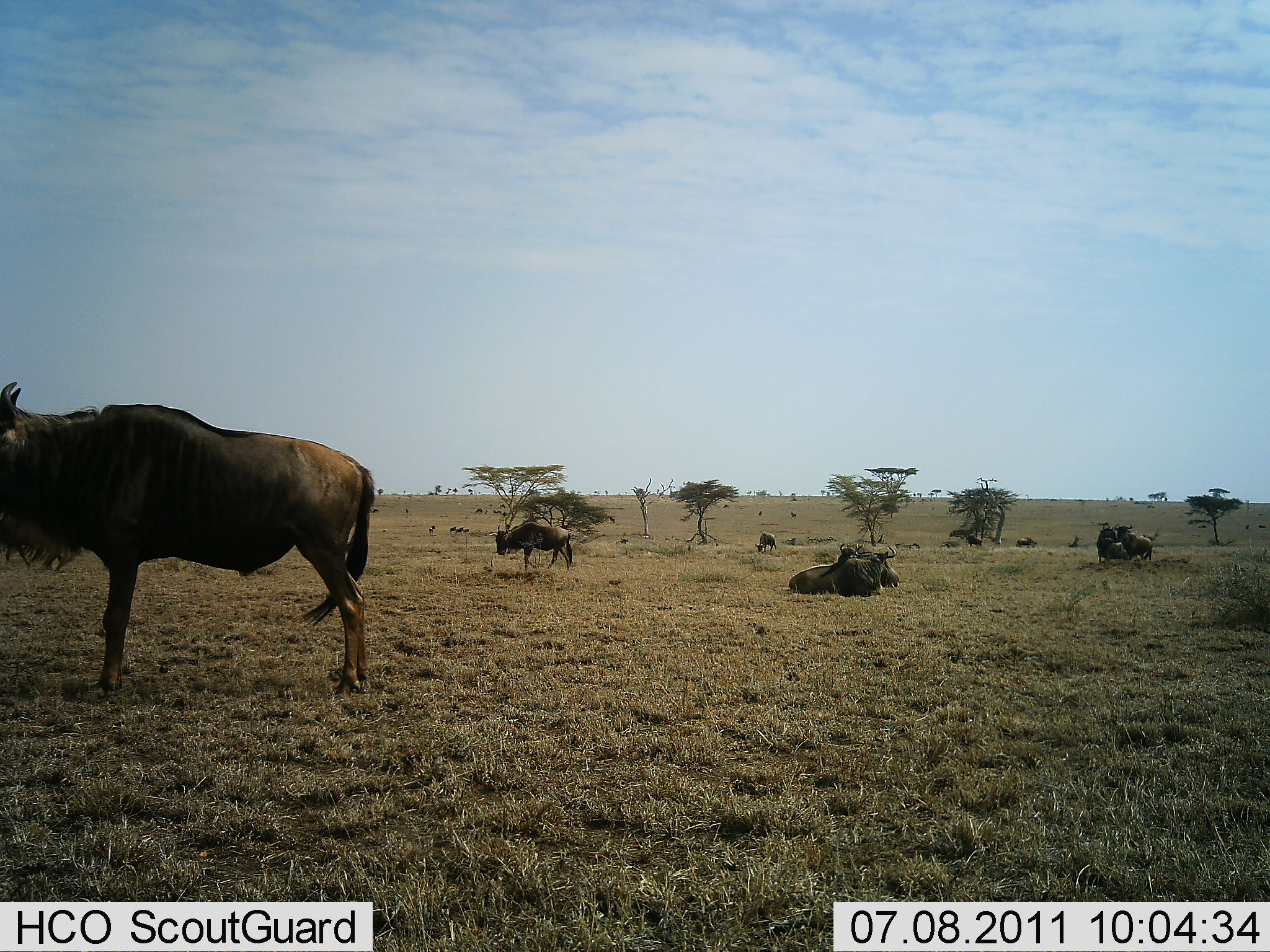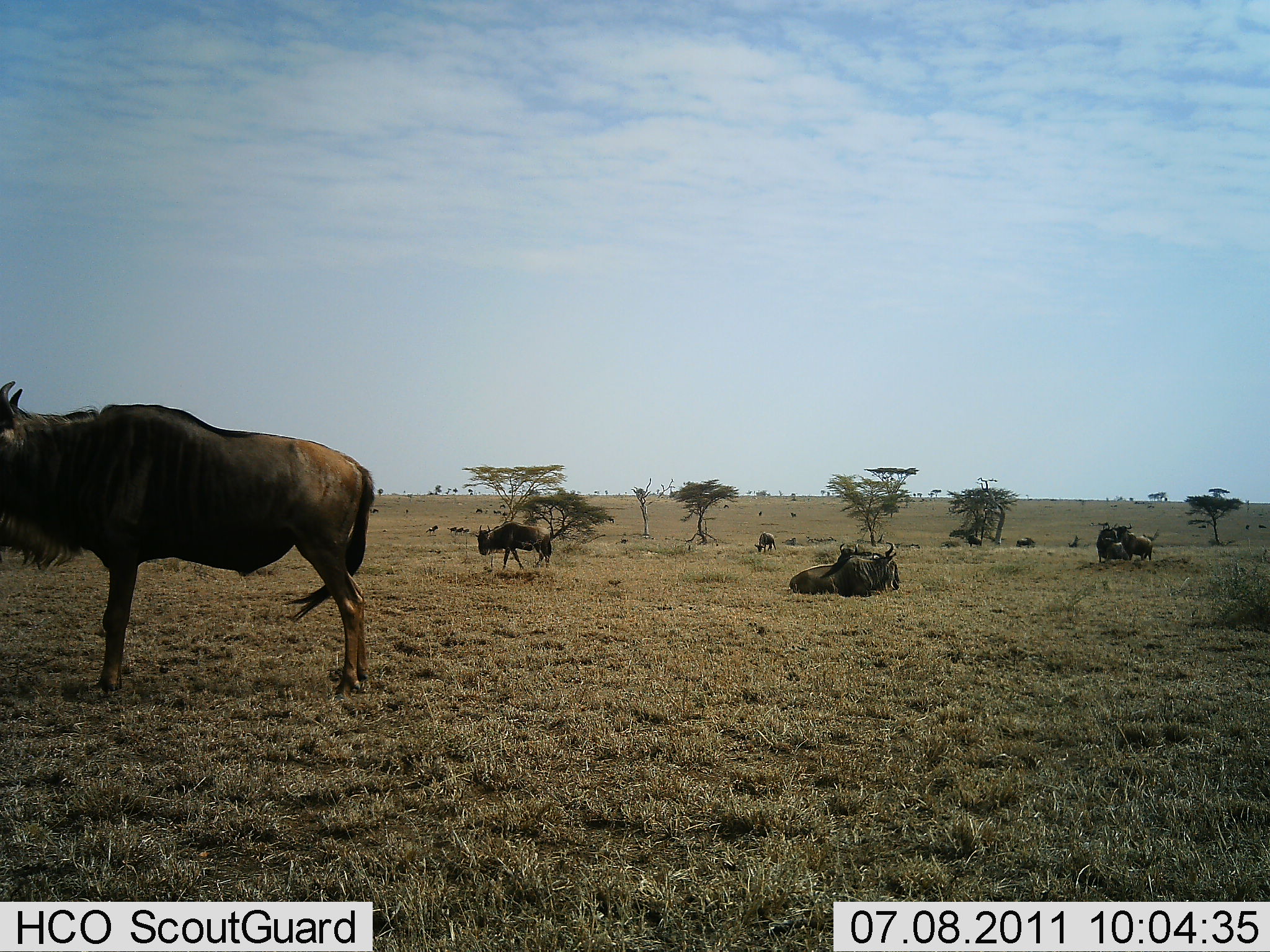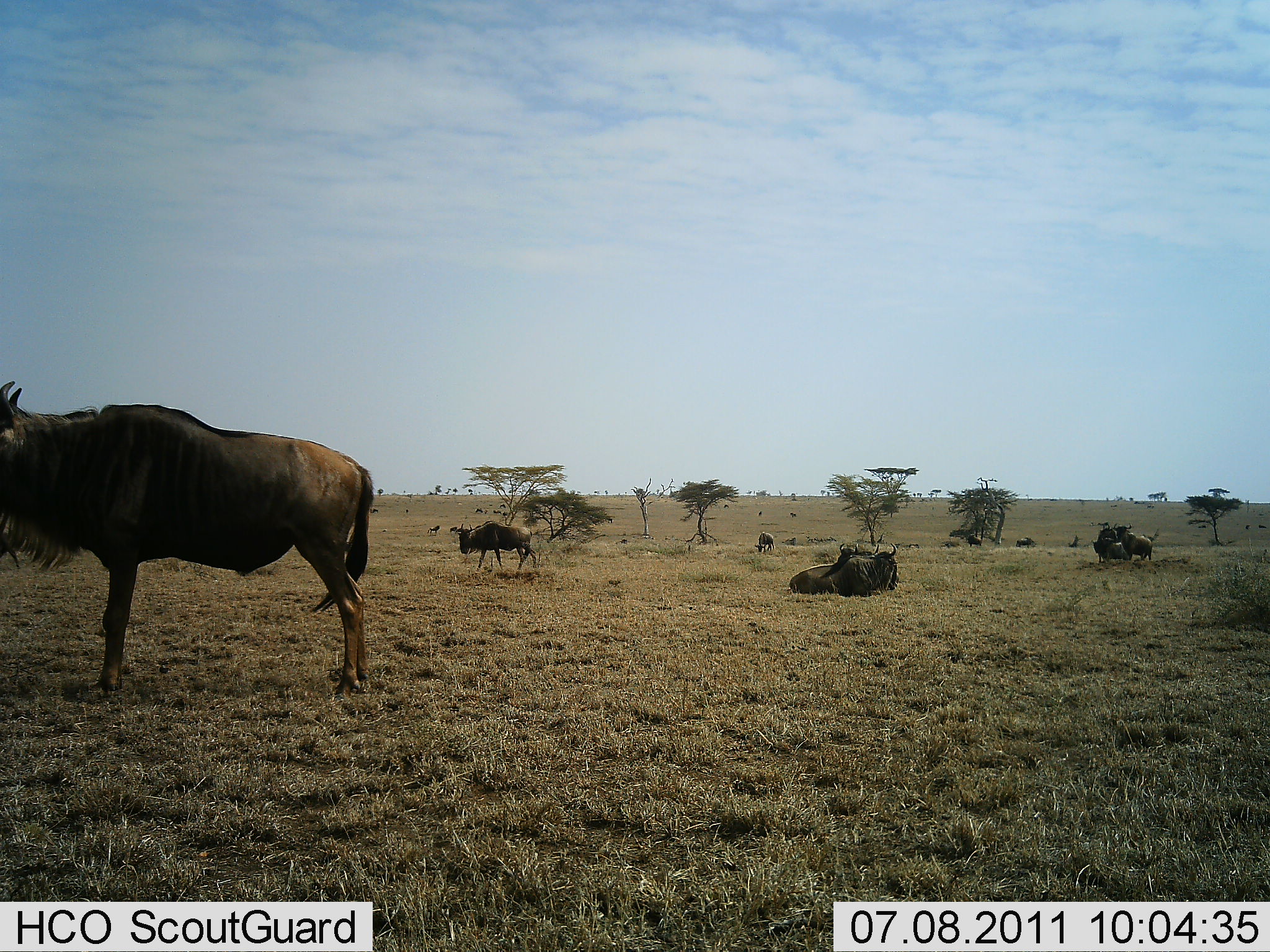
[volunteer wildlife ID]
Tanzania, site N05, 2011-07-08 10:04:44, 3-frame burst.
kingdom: Animalia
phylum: Chordata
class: Mammalia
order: Artiodactyla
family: Bovidae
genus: Connochaetes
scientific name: Connochaetes taurinus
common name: blue wildebeest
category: wildebeest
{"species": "wildebeest (blue wildebeest) (Connochaetes taurinus)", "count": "11-50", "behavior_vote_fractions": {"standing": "92%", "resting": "92%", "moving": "31%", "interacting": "0%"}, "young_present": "0%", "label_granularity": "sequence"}